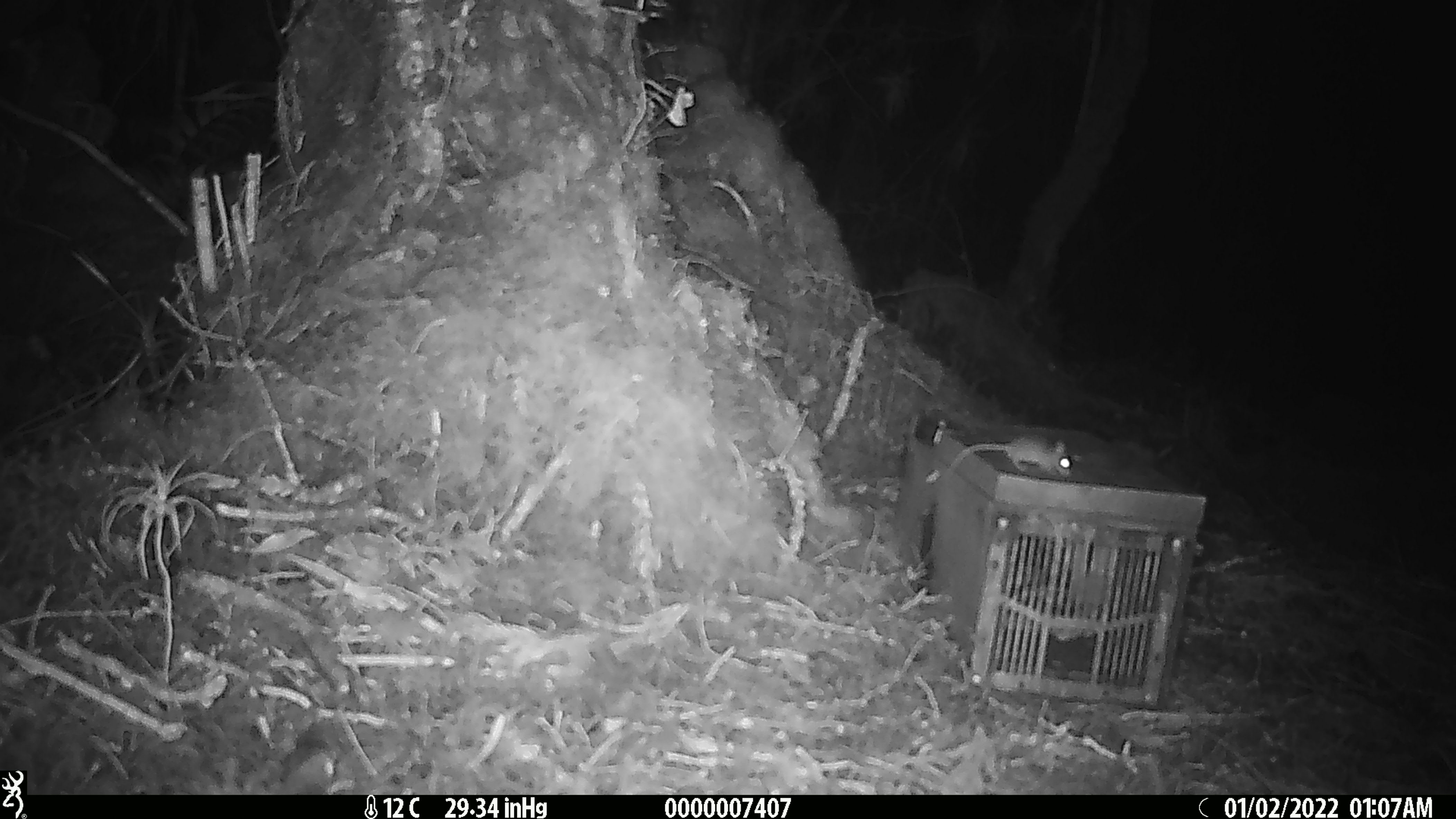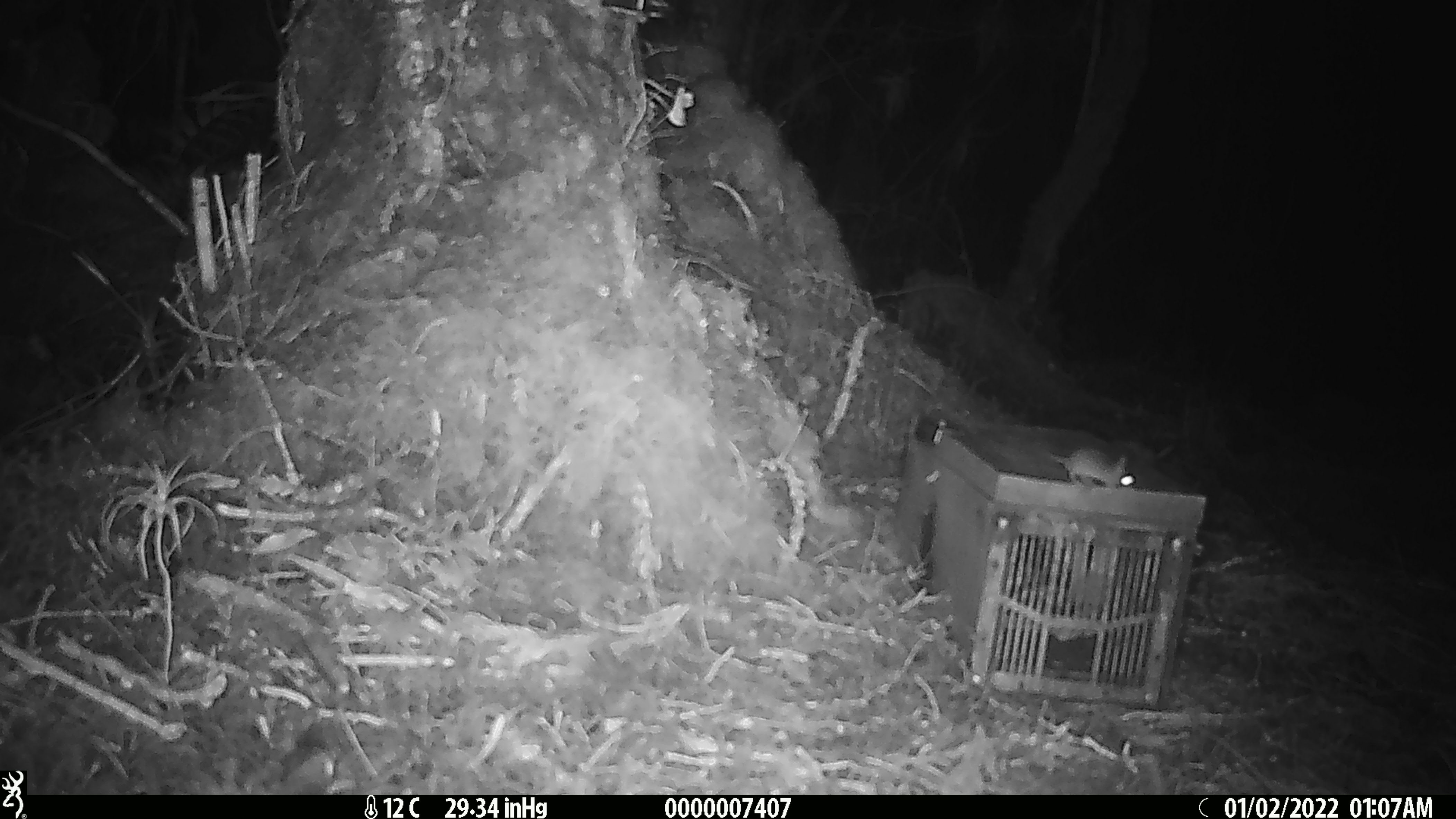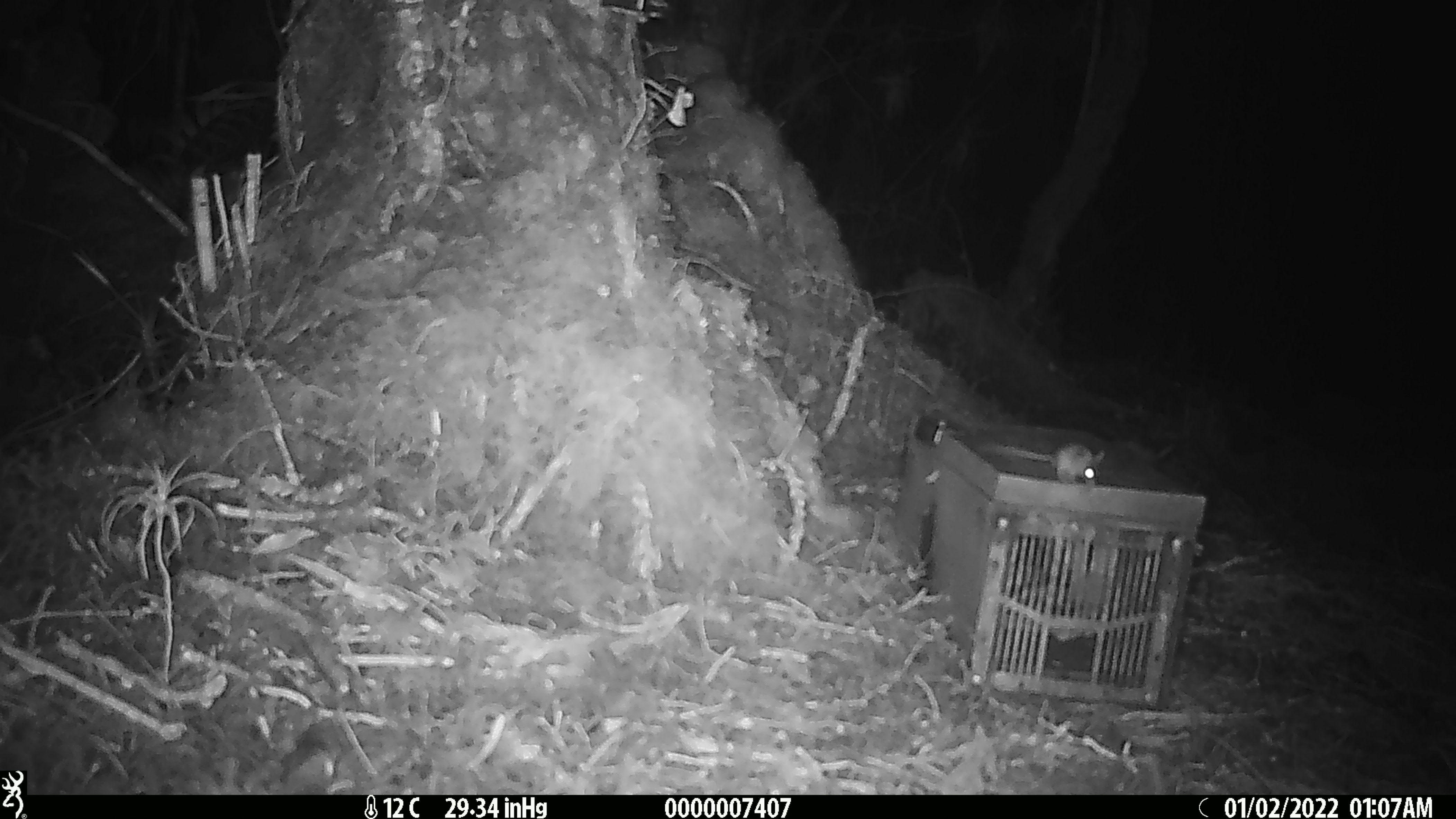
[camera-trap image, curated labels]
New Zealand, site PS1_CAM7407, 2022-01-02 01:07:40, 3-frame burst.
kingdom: Animalia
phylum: Chordata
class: Mammalia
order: Rodentia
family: Muridae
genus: Mus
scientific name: Mus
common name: mouse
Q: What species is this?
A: Mouse (Mus).